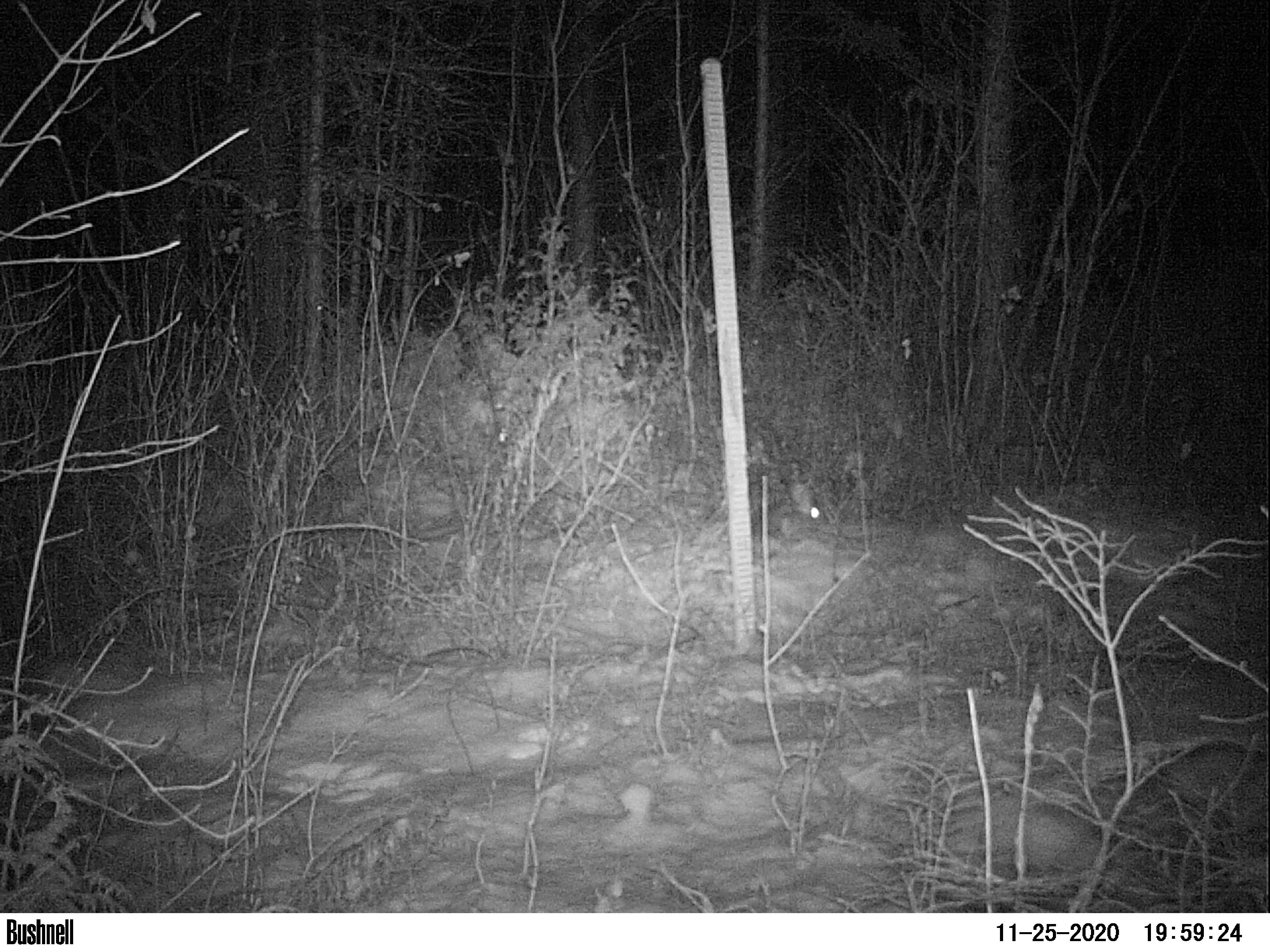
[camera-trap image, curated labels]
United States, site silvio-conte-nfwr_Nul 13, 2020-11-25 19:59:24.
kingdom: Animalia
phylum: Chordata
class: Mammalia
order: Lagomorpha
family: Leporidae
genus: Lepus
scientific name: Lepus americanus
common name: snowshoe hare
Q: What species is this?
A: Snowshoe hare (Lepus americanus).